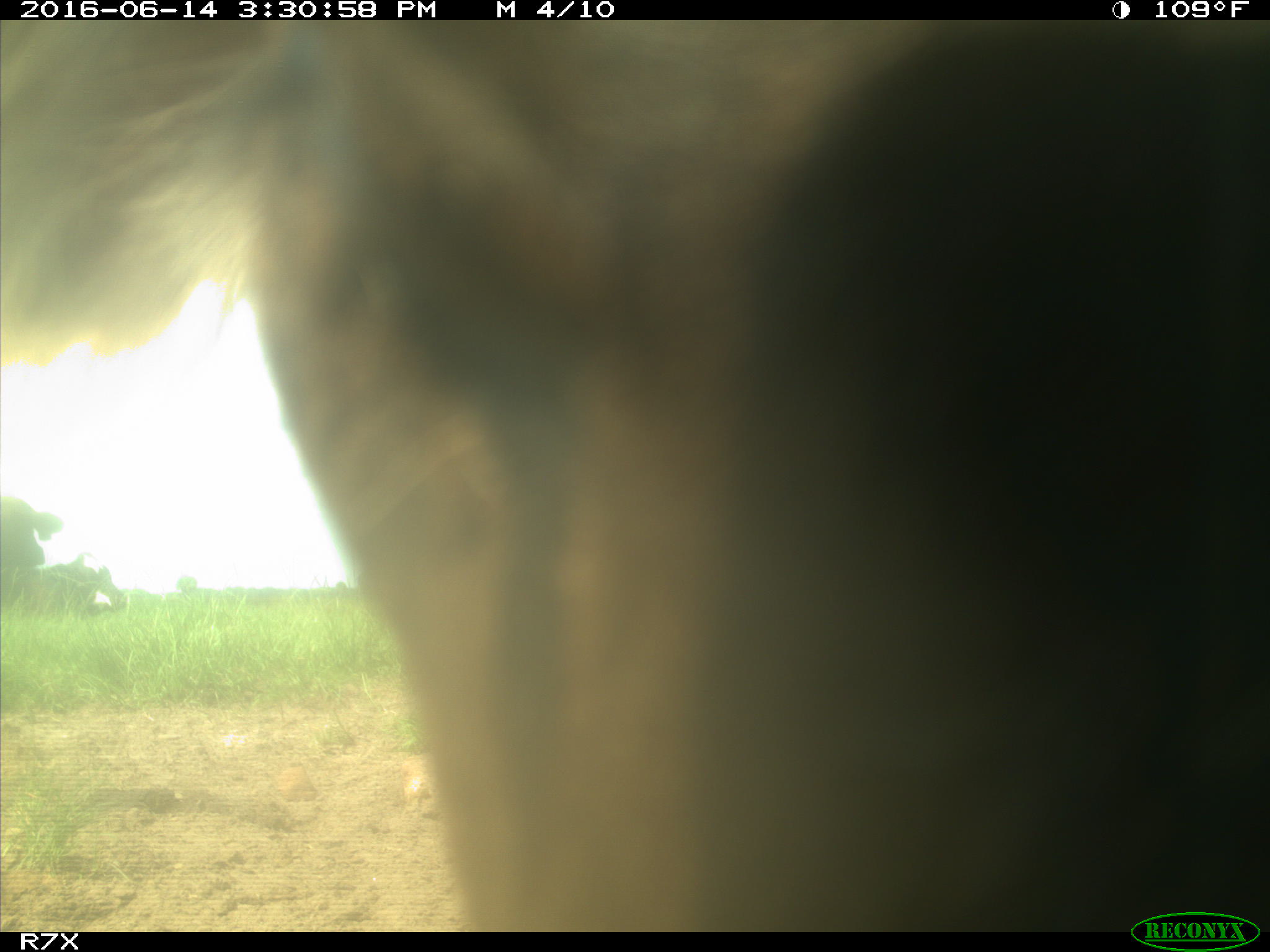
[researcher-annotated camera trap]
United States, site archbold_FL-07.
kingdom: Animalia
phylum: Chordata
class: Mammalia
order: Artiodactyla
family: Bovidae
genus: Bos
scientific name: Bos taurus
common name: domestic cow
Bos taurus (domestic cow).